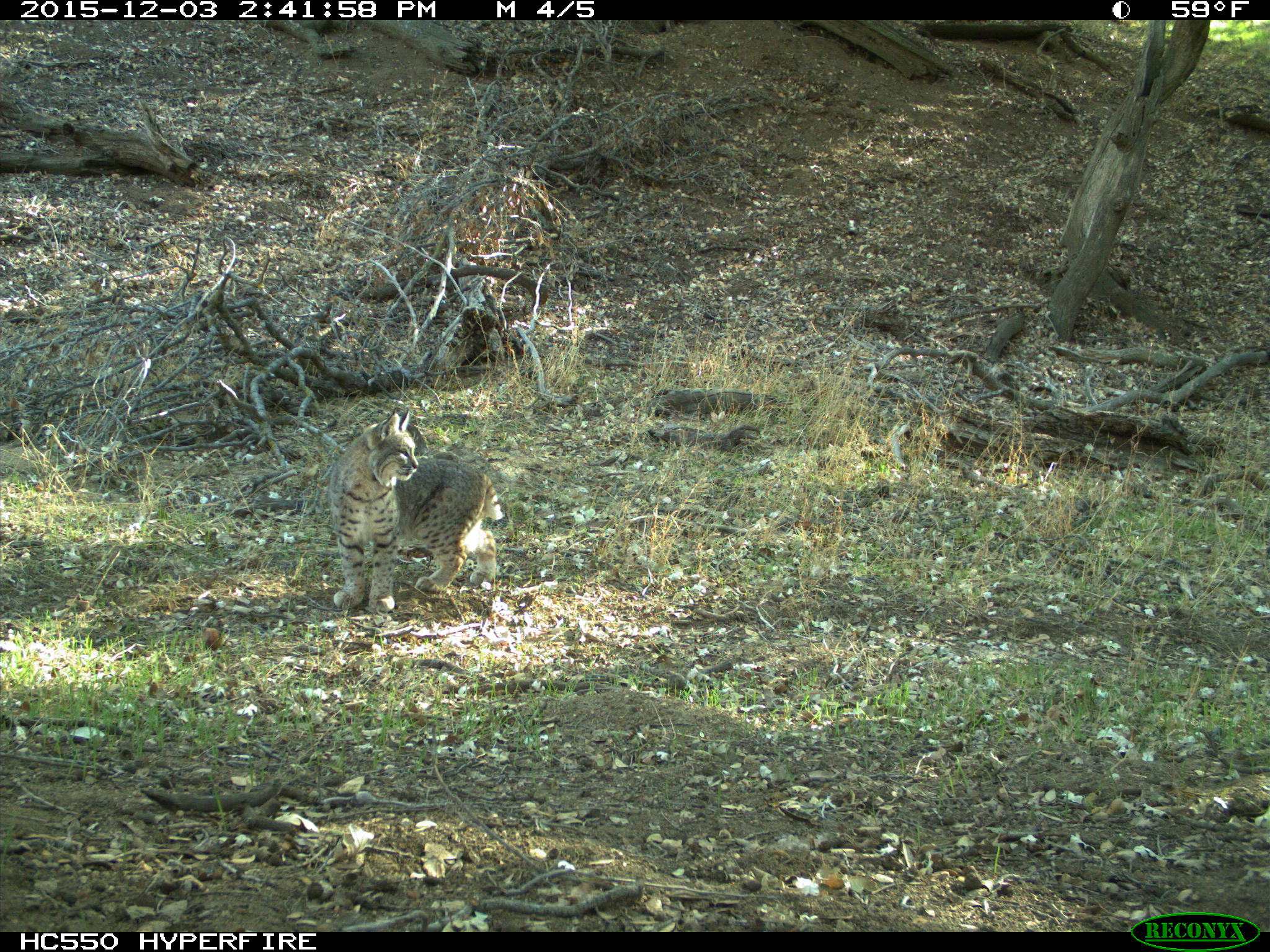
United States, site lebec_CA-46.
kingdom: Animalia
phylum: Chordata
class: Mammalia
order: Carnivora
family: Felidae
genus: Lynx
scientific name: Lynx rufus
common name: bobcat